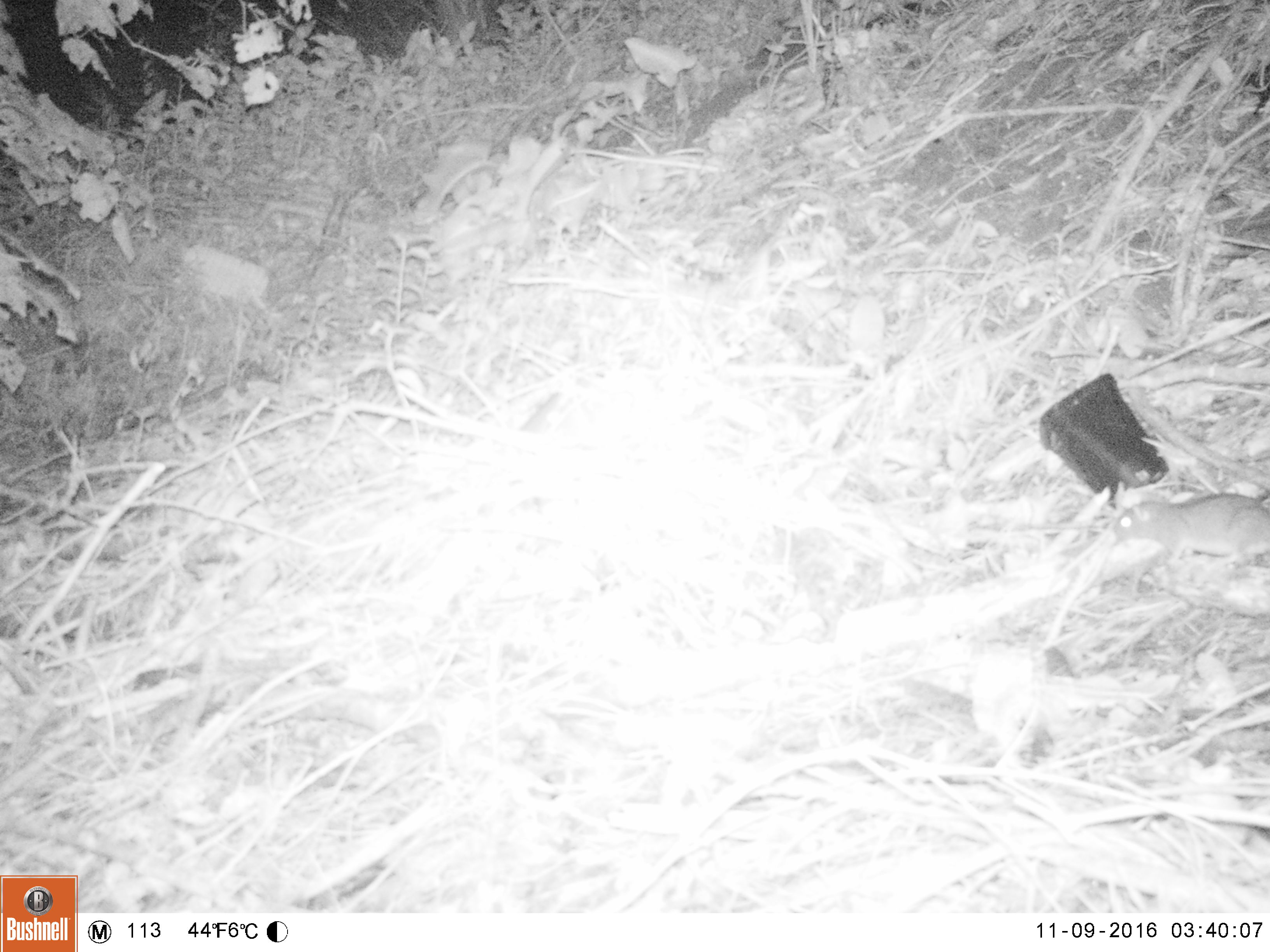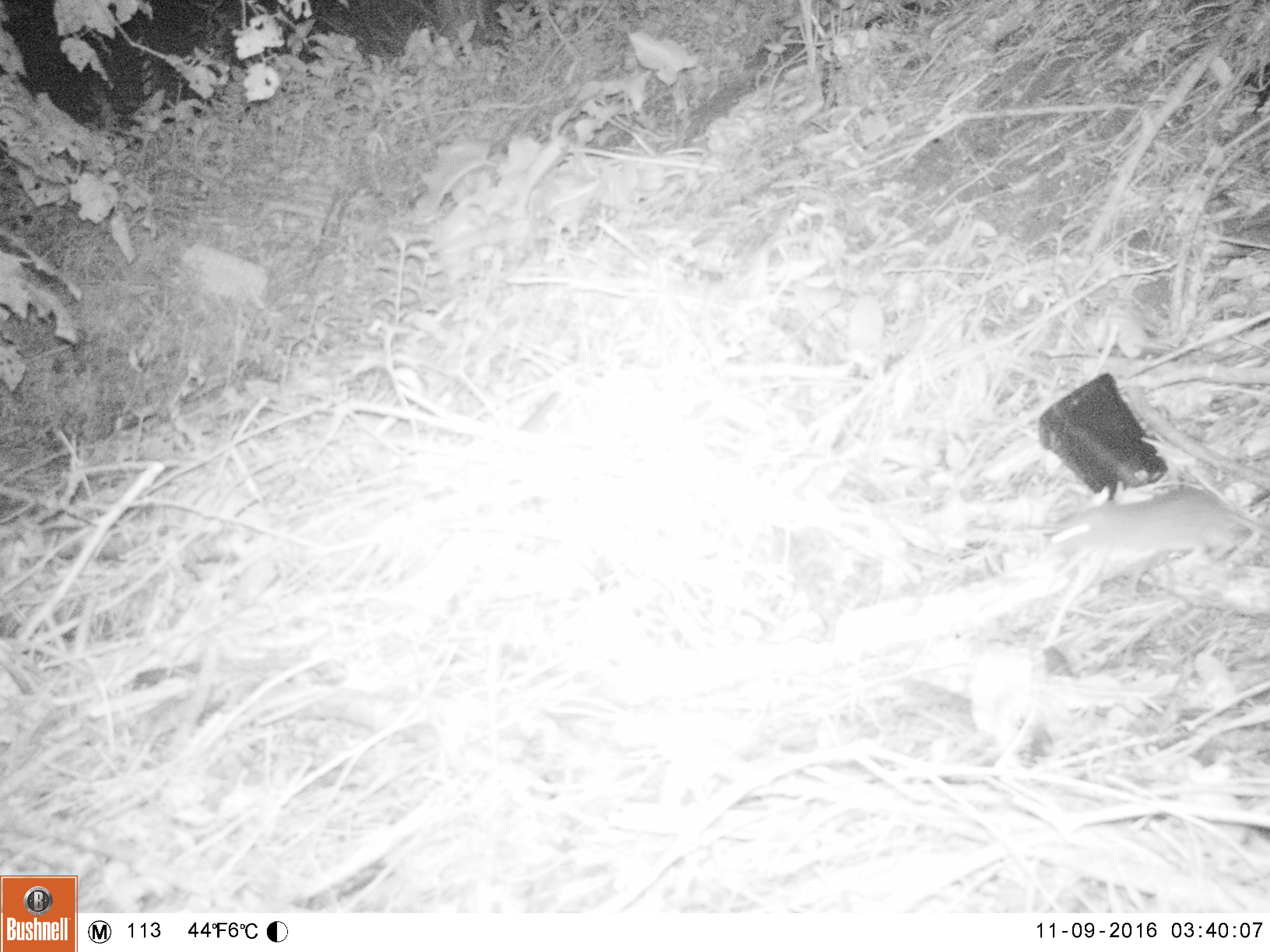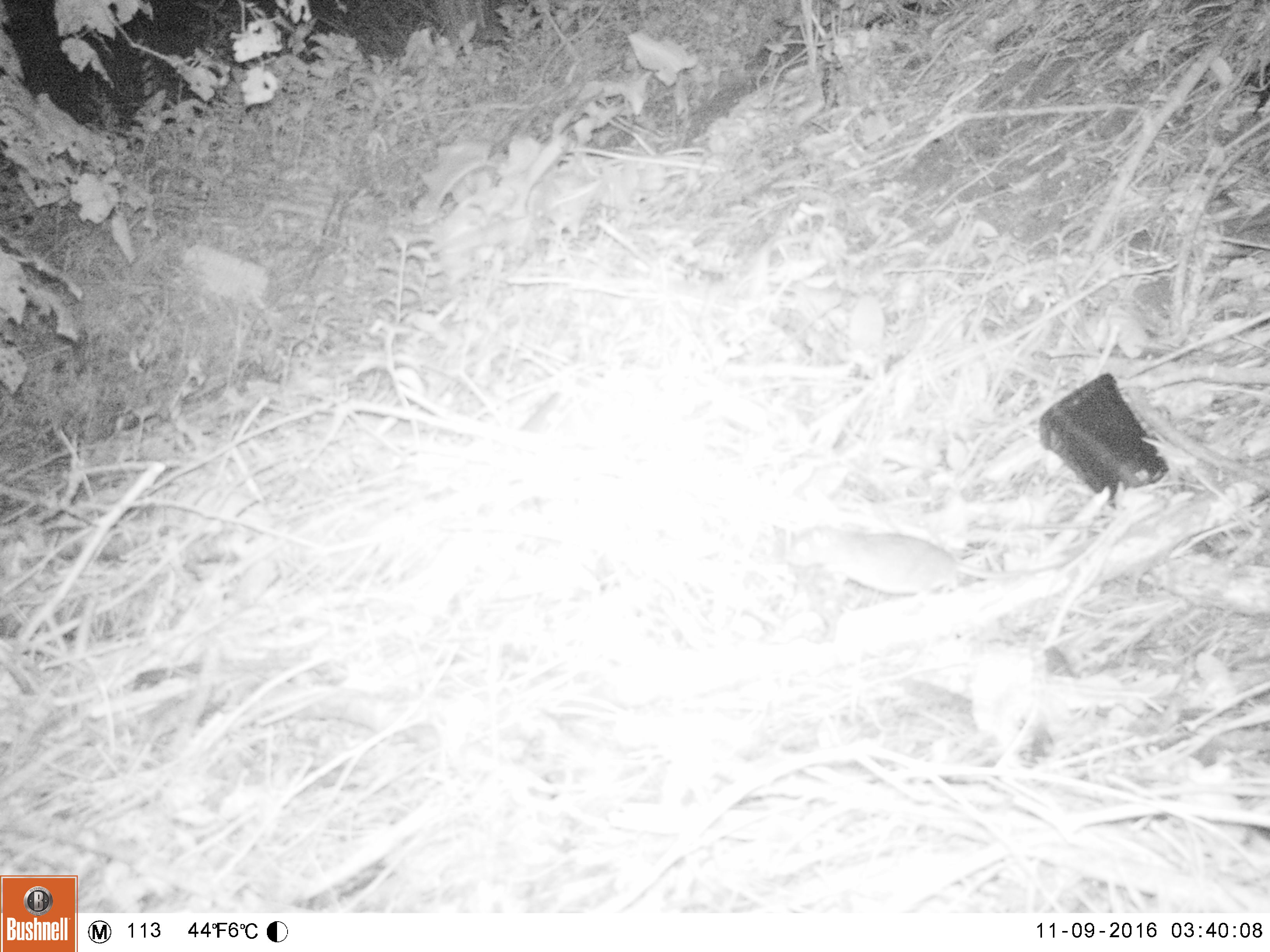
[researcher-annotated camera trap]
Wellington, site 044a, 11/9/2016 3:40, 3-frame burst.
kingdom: Animalia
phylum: Chordata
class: Mammalia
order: Rodentia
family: Muridae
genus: Rattus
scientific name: Rattus norvegicus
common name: norway rat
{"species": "norway rat (Rattus norvegicus)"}